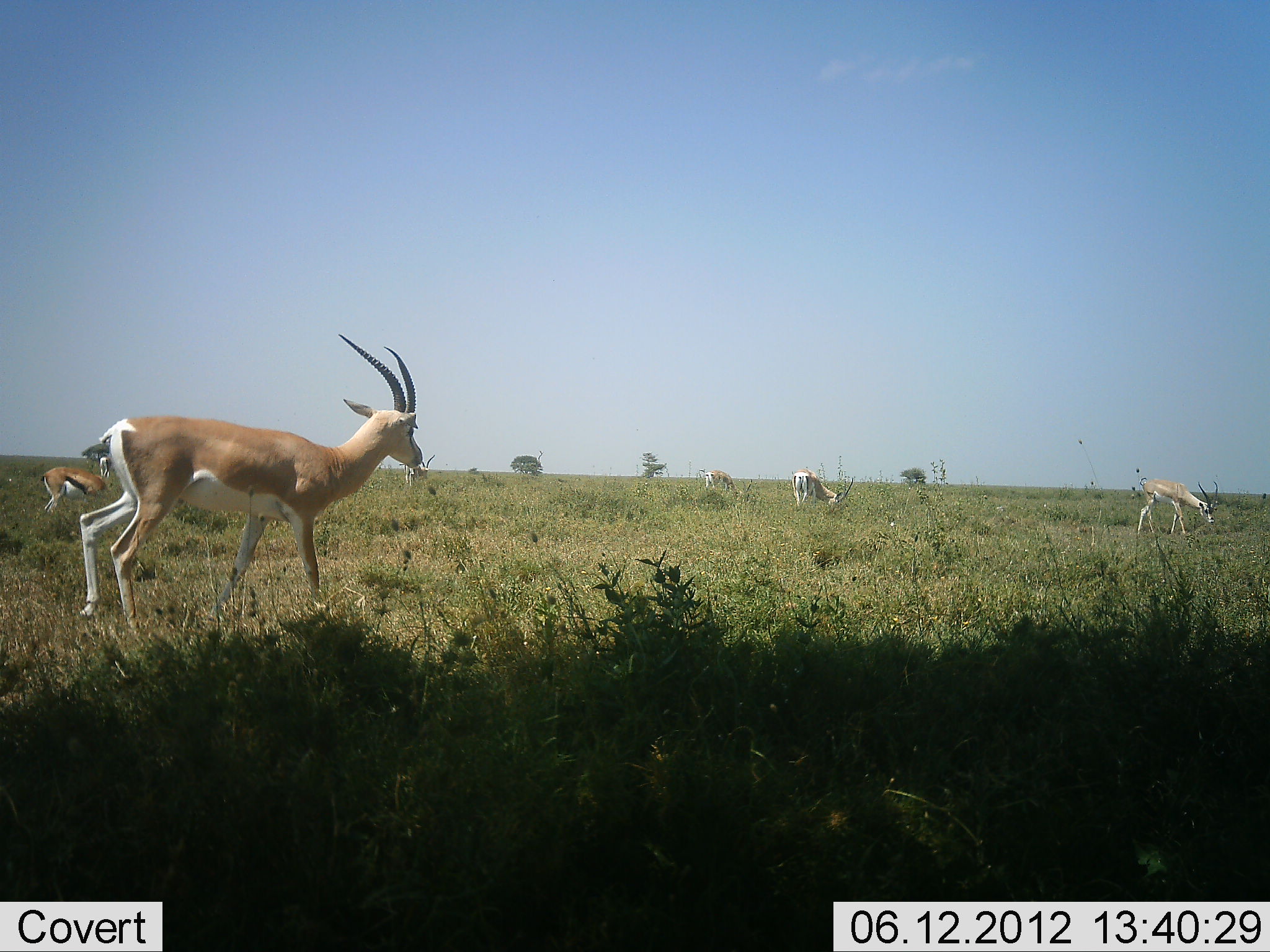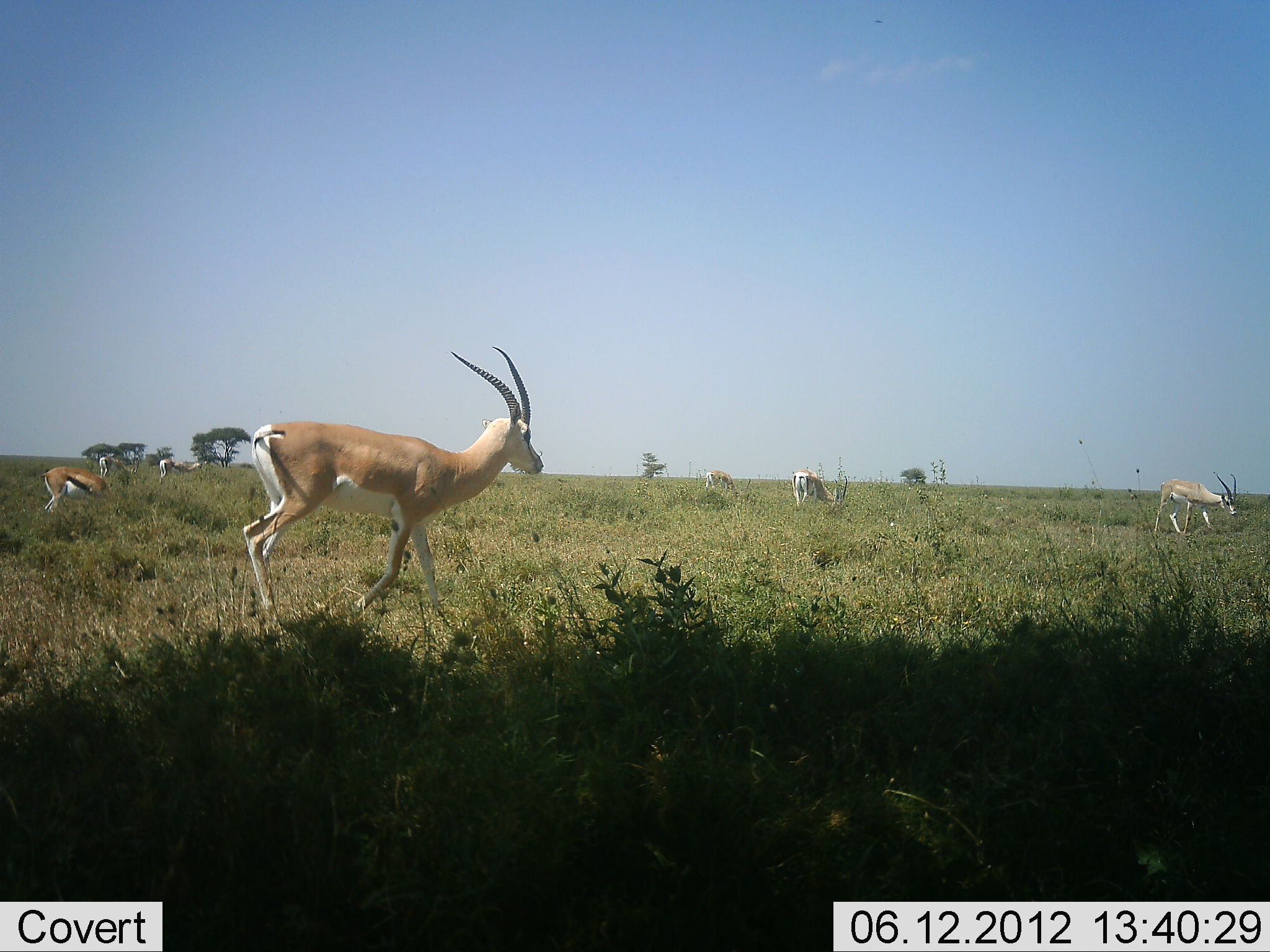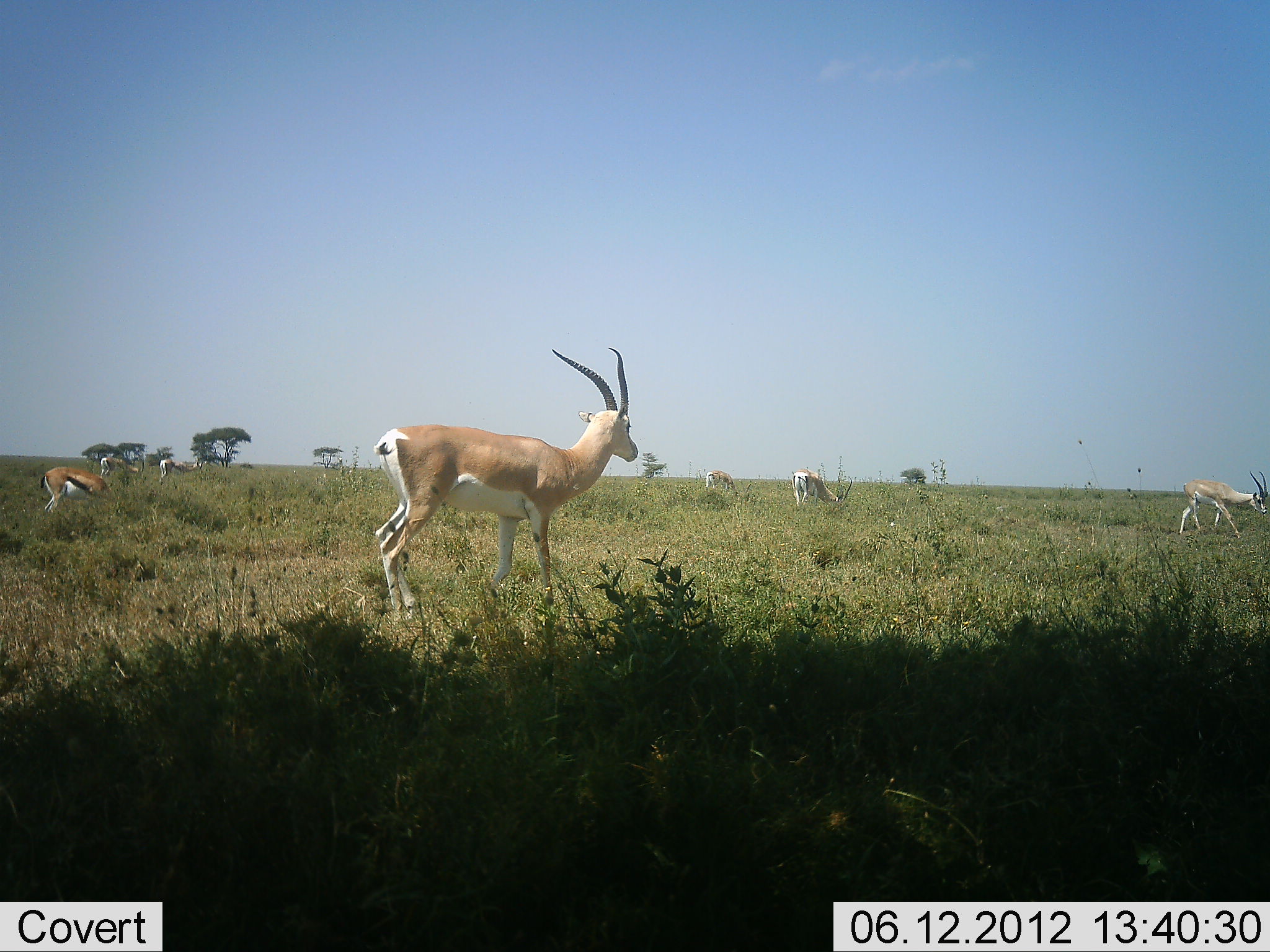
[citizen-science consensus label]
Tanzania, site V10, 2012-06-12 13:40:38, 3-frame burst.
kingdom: Animalia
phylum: Chordata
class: Mammalia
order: Artiodactyla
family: Bovidae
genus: Nanger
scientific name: Nanger granti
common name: grant's gazelle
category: gazellegrants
Gazellegrants (grant's gazelle) (Nanger granti), count 6. Behavior (volunteer vote fractions): standing 19%, resting 0%, moving 94%, interacting 0%. Young present (vote fraction): 6%. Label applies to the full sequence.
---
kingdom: Animalia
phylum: Chordata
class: Mammalia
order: Artiodactyla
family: Bovidae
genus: Eudorcas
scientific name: Eudorcas thomsonii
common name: thomson's gazelle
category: gazellethomsons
Gazellethomsons (thomson's gazelle) (Eudorcas thomsonii), count 3. Behavior (volunteer vote fractions): standing 45%, resting 0%, moving 9%, interacting 0%. Young present (vote fraction): 0%. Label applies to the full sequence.